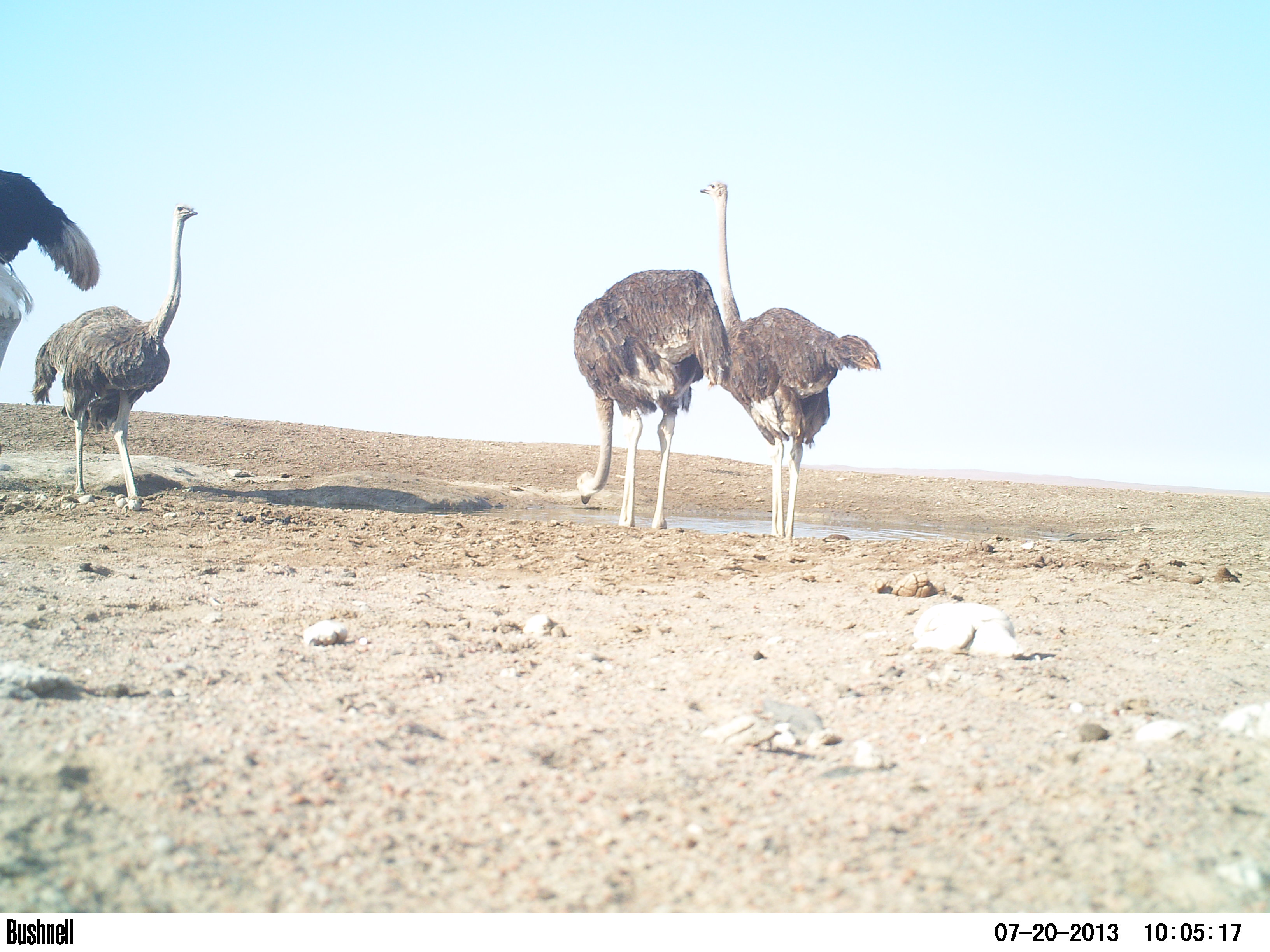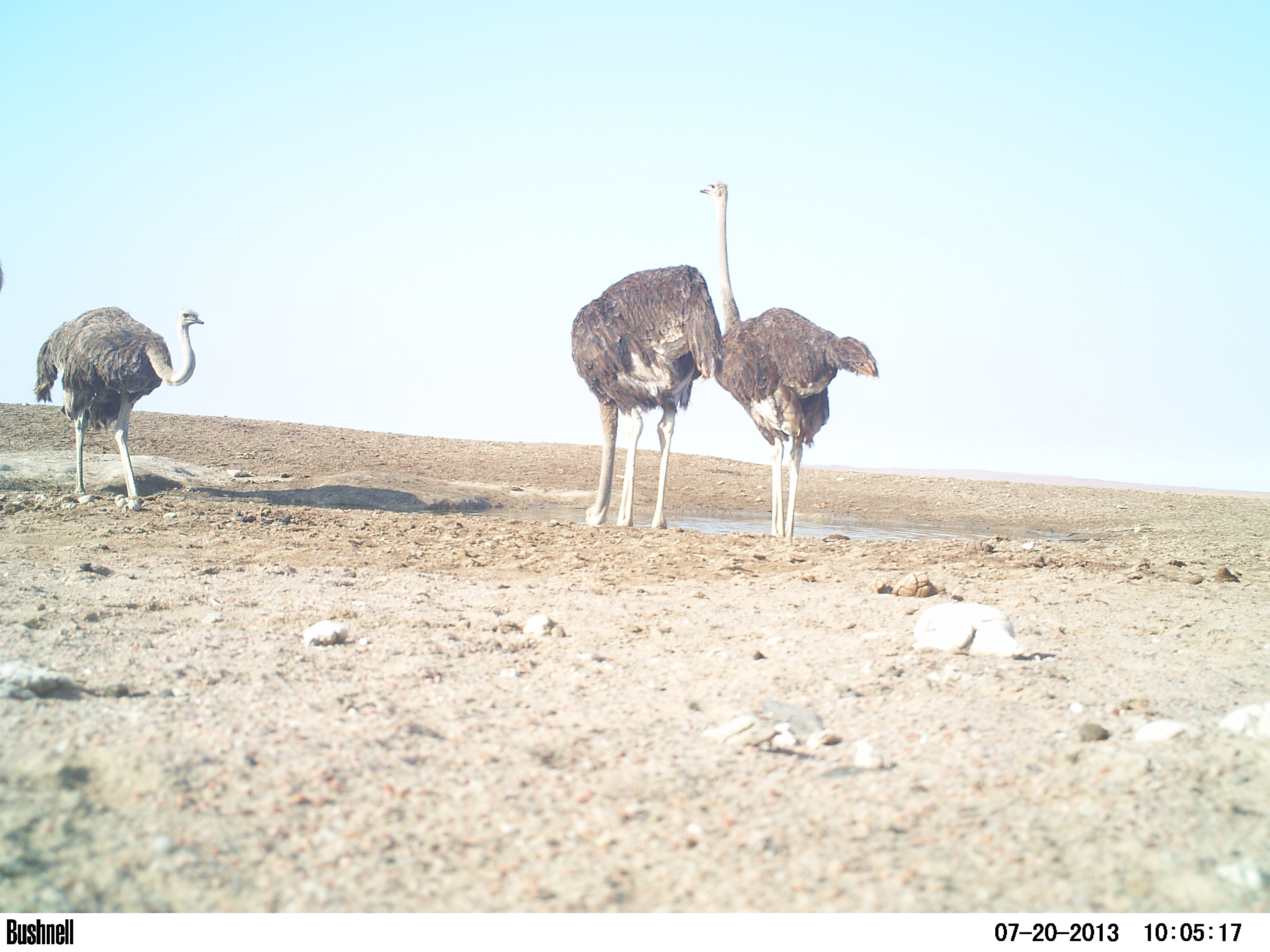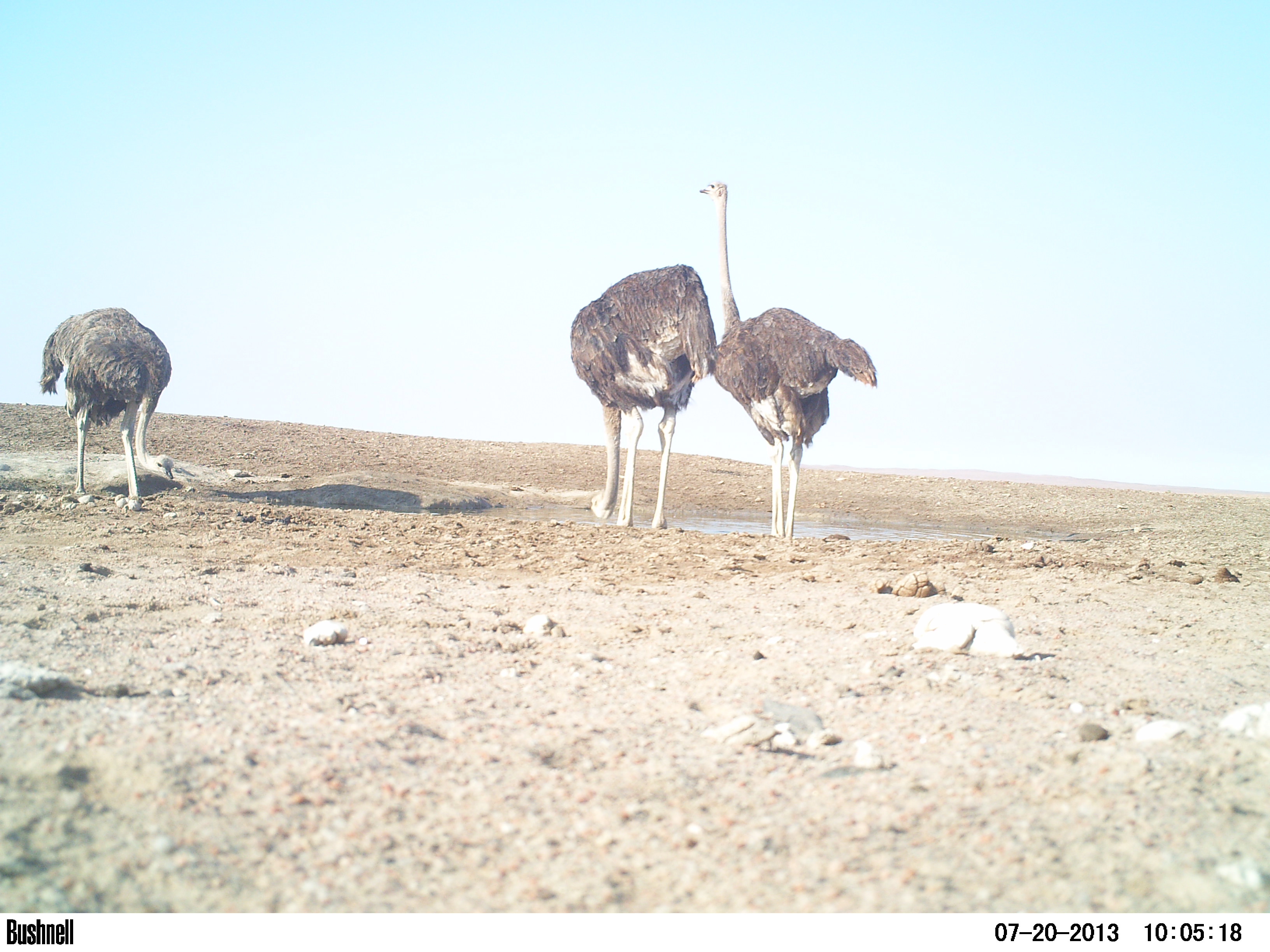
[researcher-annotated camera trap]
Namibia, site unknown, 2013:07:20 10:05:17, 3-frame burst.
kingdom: Animalia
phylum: Chordata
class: Aves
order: Struthioniformes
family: Struthionidae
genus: Struthio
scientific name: Struthio camelus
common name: common ostrich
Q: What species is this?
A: Struthio camelus (common ostrich).